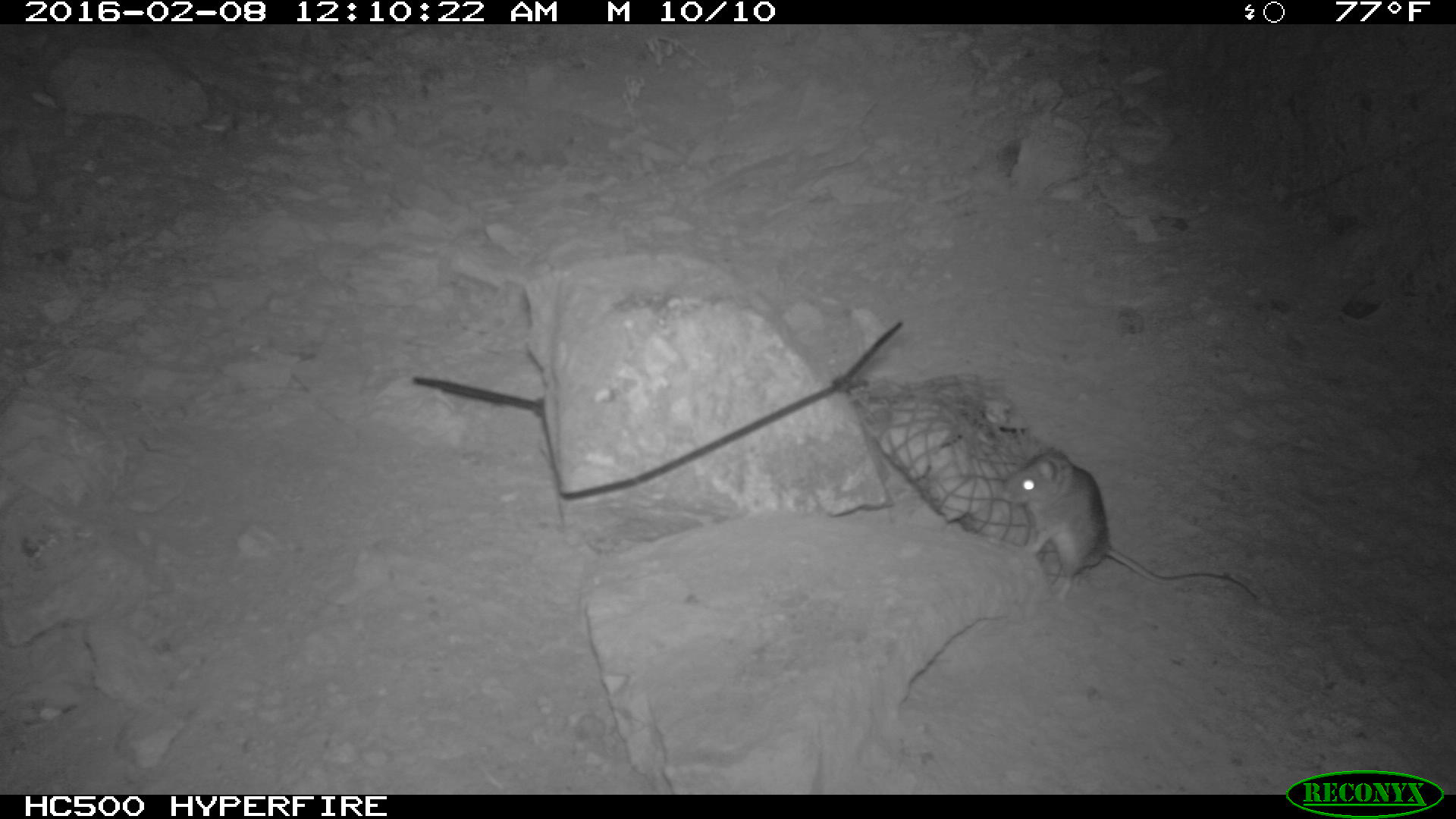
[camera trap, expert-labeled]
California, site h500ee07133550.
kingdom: Animalia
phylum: Chordata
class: Mammalia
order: Rodentia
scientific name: Rodentia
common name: rodent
Rodent (Rodentia).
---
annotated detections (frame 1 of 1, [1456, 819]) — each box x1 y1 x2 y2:
rodent: 1000 450 1257 603